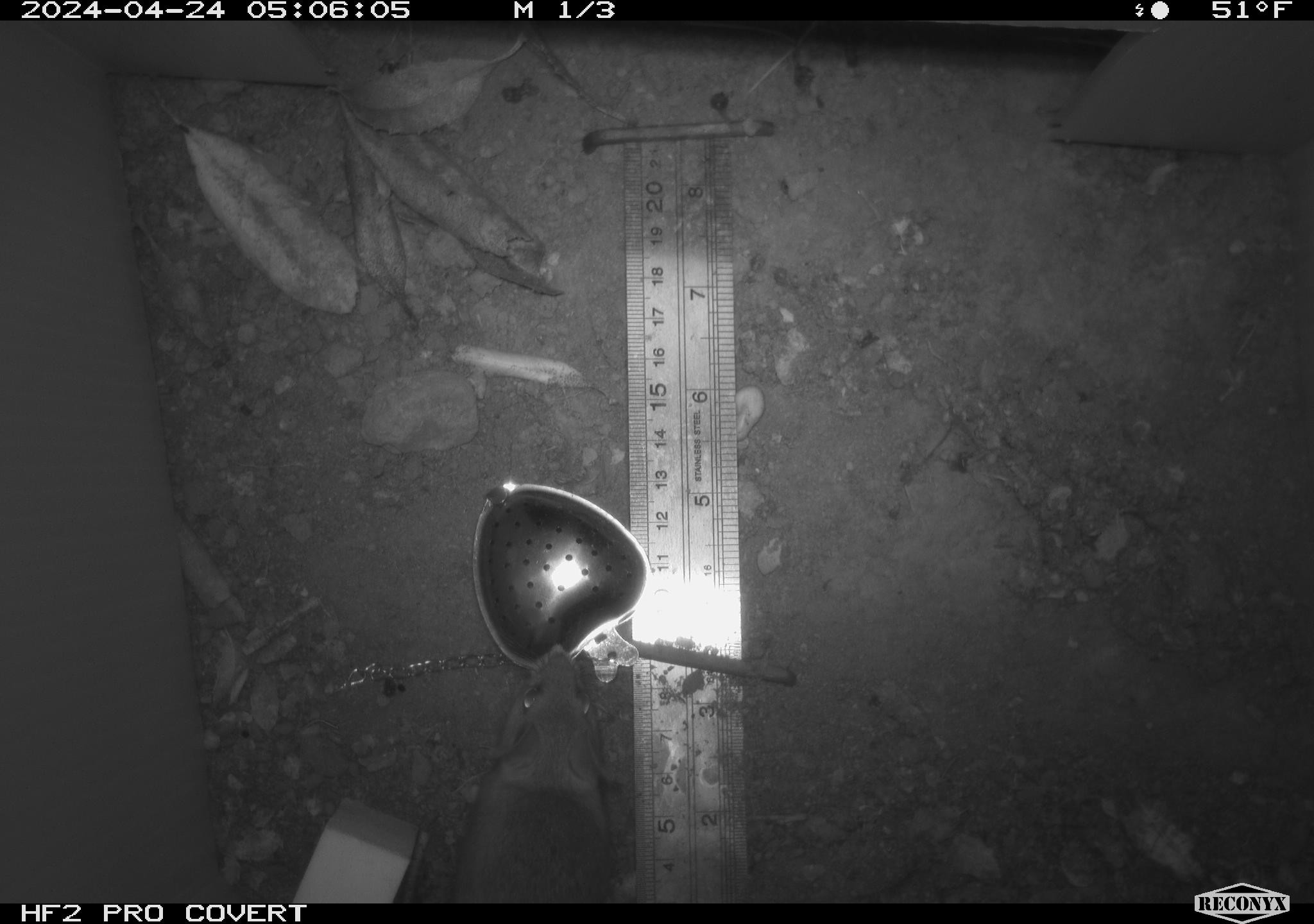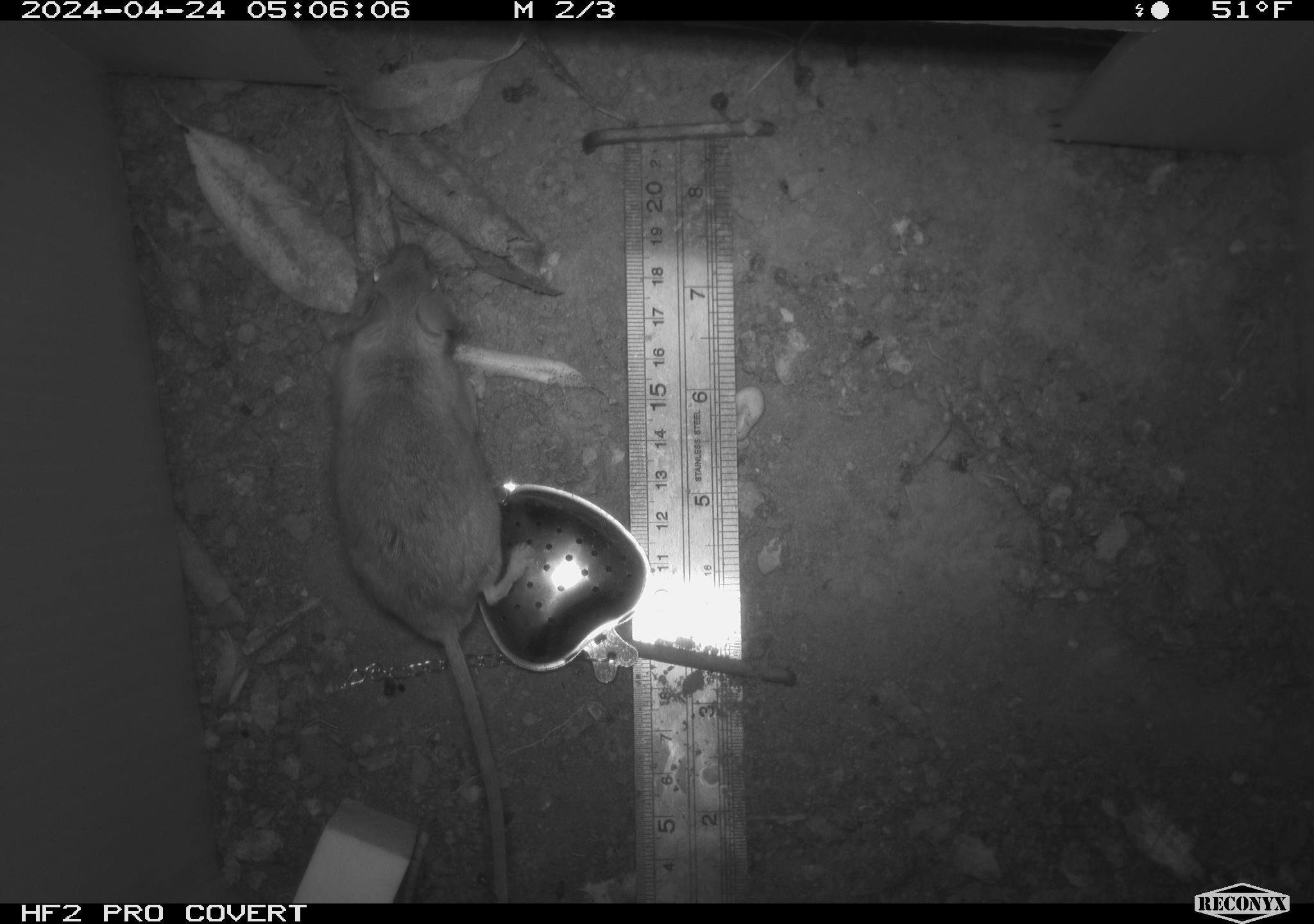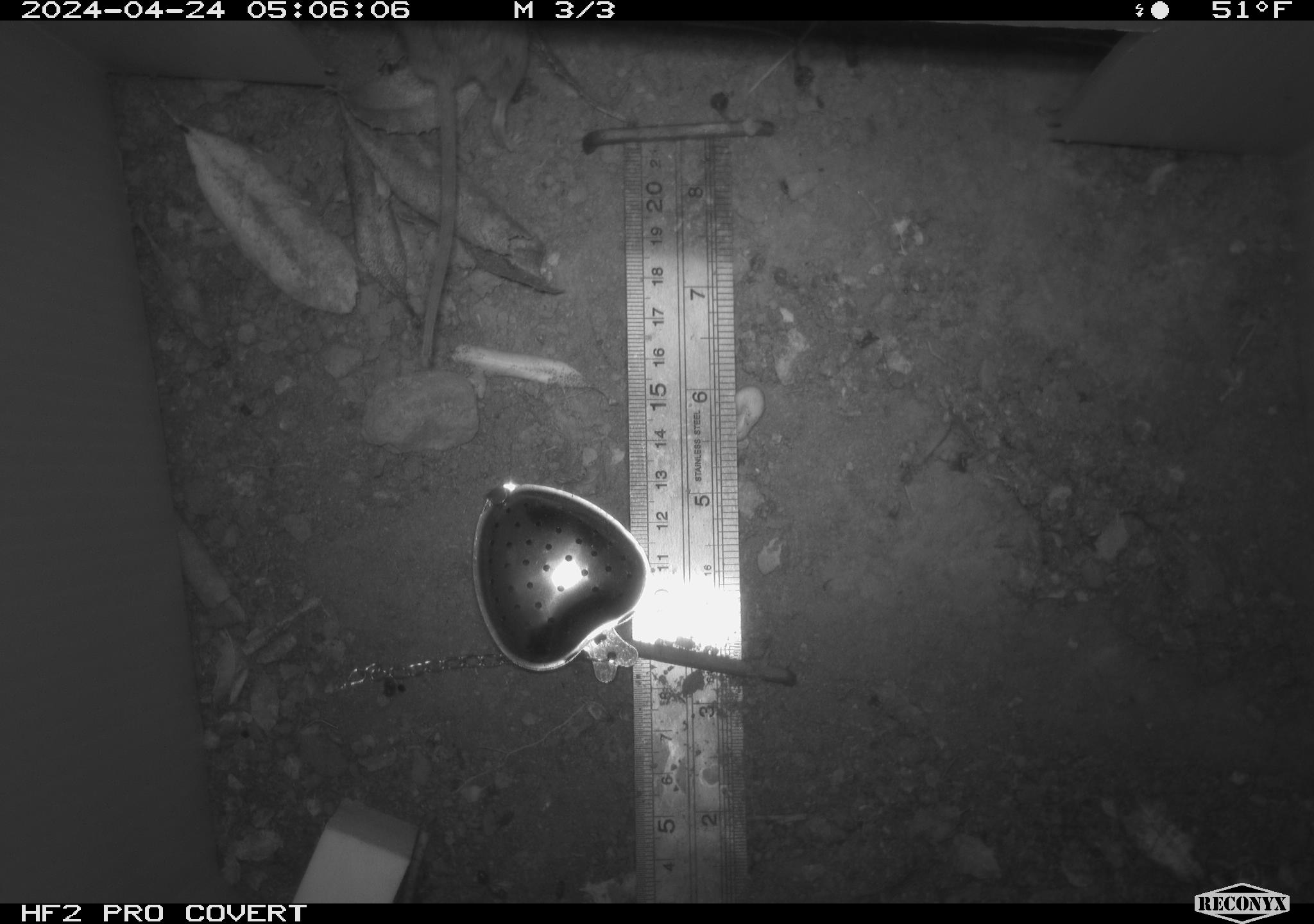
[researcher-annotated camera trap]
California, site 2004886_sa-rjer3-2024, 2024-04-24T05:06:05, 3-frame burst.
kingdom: Animalia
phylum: Chordata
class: Mammalia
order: Rodentia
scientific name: Rodentia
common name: mouse species